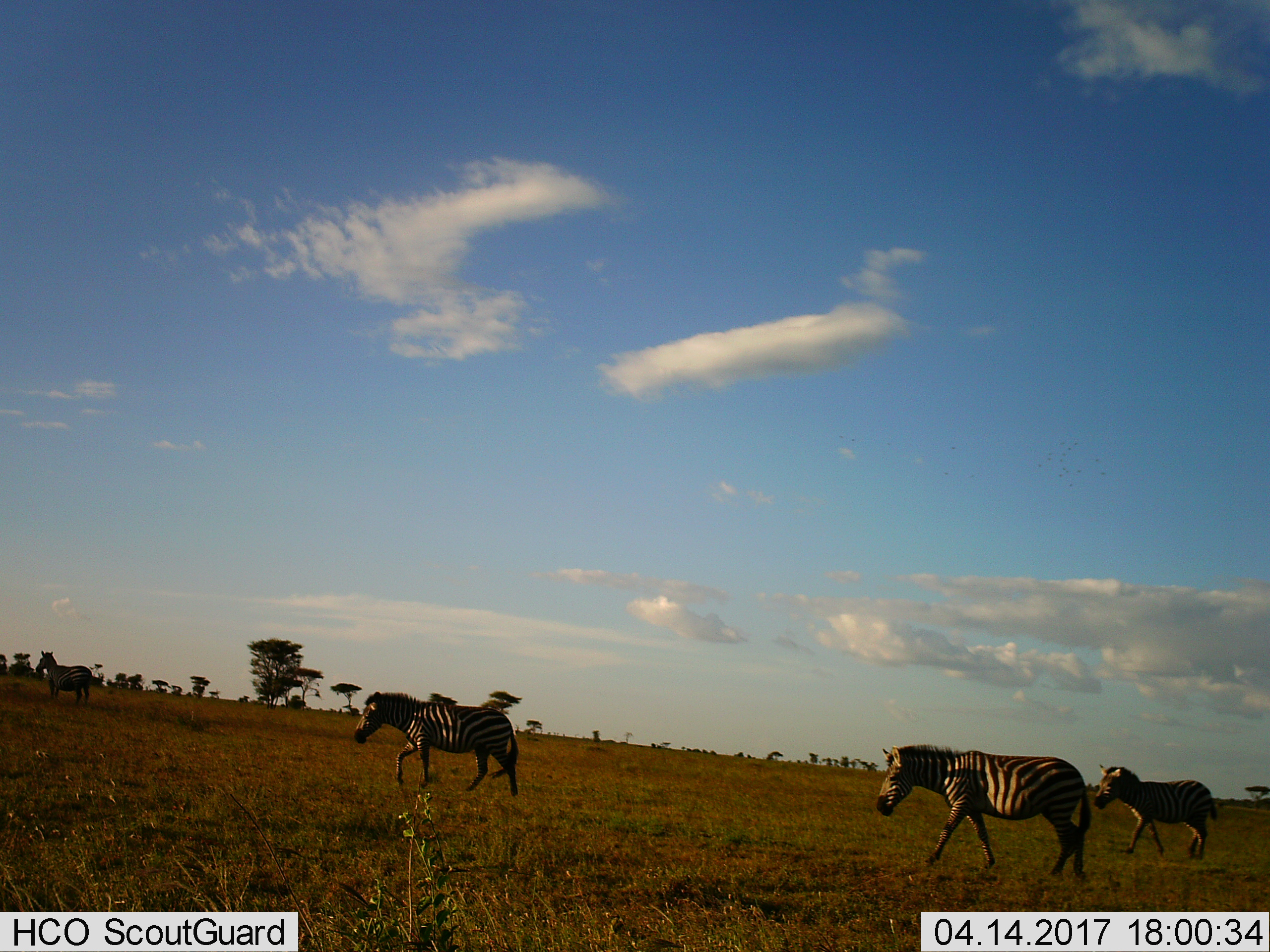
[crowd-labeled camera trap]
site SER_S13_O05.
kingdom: Animalia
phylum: Chordata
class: Mammalia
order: Perissodactyla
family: Equidae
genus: Equus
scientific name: Equus quagga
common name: plains zebra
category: zebraplains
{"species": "zebraplains (plains zebra) (Equus quagga)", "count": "4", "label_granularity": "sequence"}